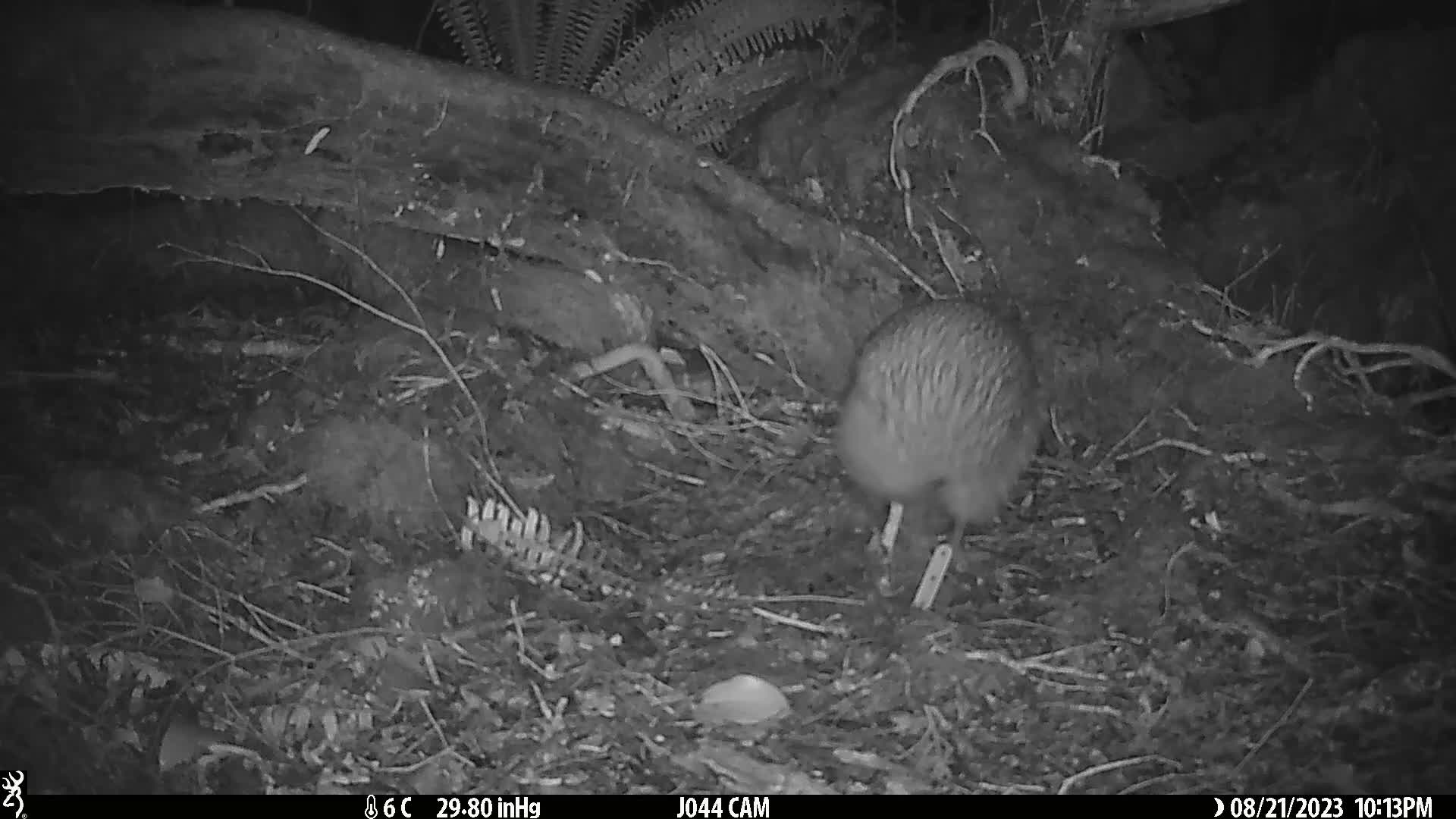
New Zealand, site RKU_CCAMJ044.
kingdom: Animalia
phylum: Chordata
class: Aves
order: Apterygiformes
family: Apterygidae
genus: Apteryx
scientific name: Apteryx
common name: kiwi